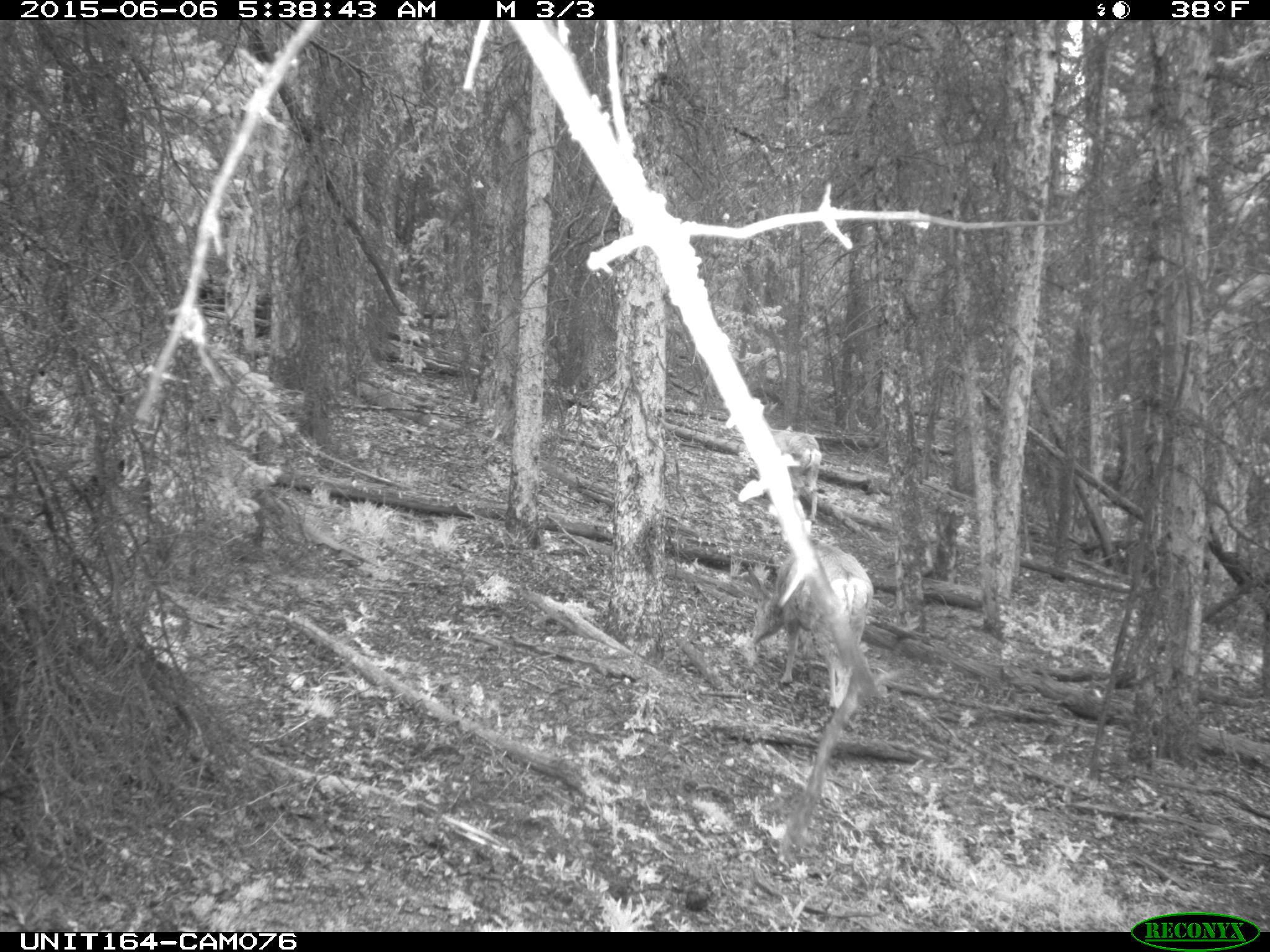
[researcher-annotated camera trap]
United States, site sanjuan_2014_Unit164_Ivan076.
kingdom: Animalia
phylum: Chordata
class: Mammalia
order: Artiodactyla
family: Cervidae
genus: Odocoileus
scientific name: Odocoileus hemionus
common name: mule deer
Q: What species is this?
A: Odocoileus hemionus (mule deer).